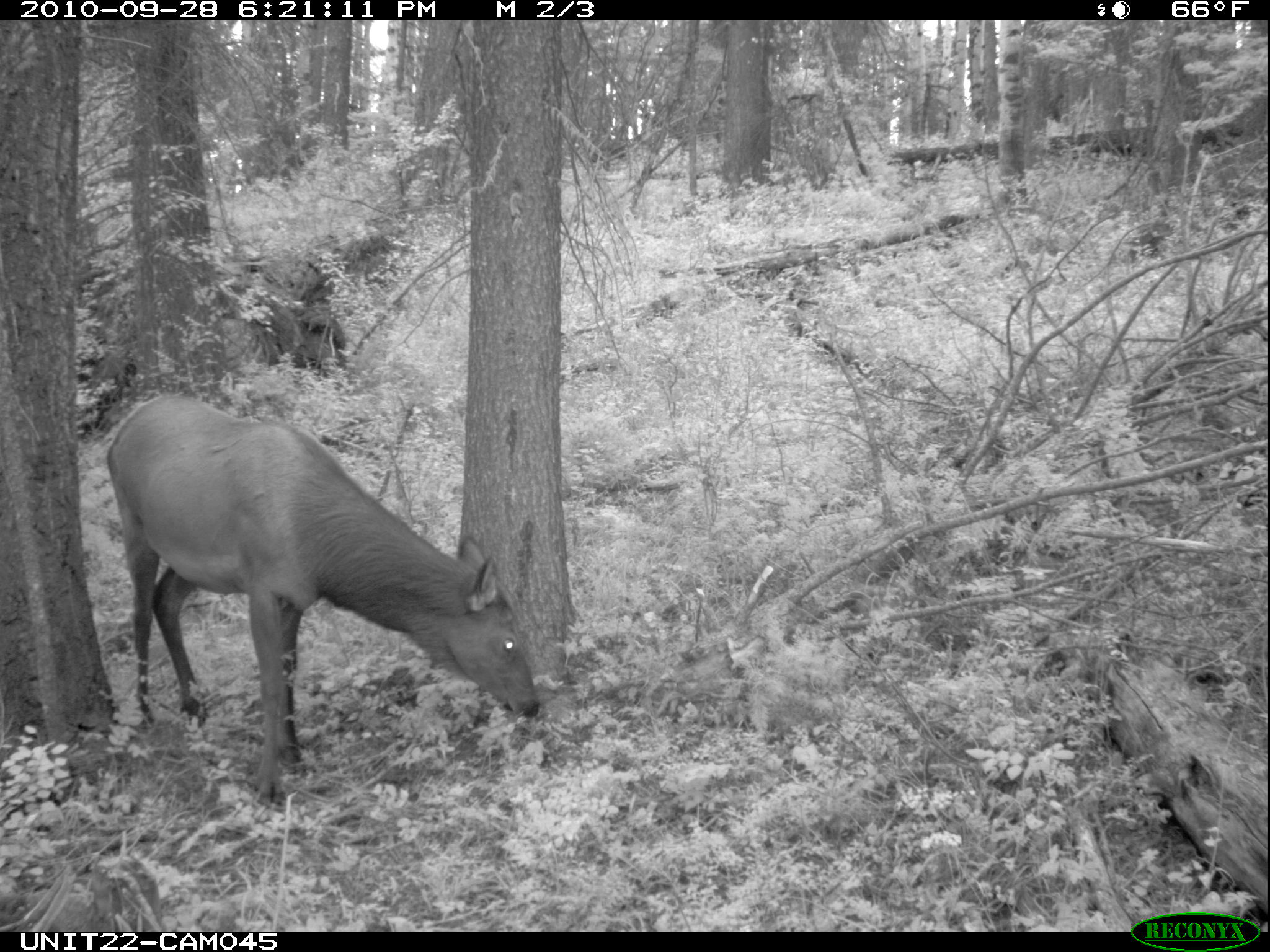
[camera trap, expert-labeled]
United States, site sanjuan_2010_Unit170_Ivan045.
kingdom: Animalia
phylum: Chordata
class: Mammalia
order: Artiodactyla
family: Cervidae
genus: Cervus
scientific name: Cervus elaphus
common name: red deer